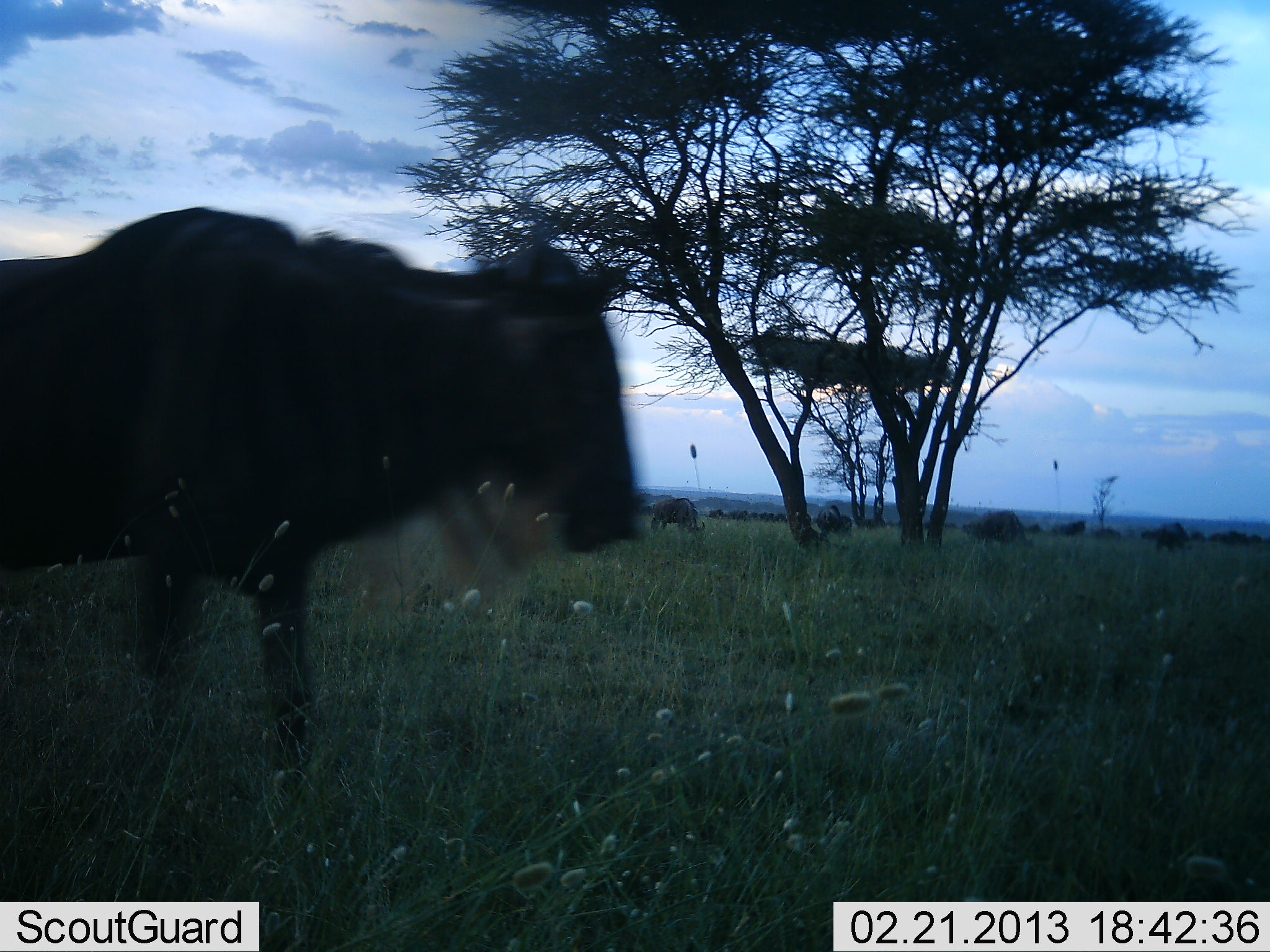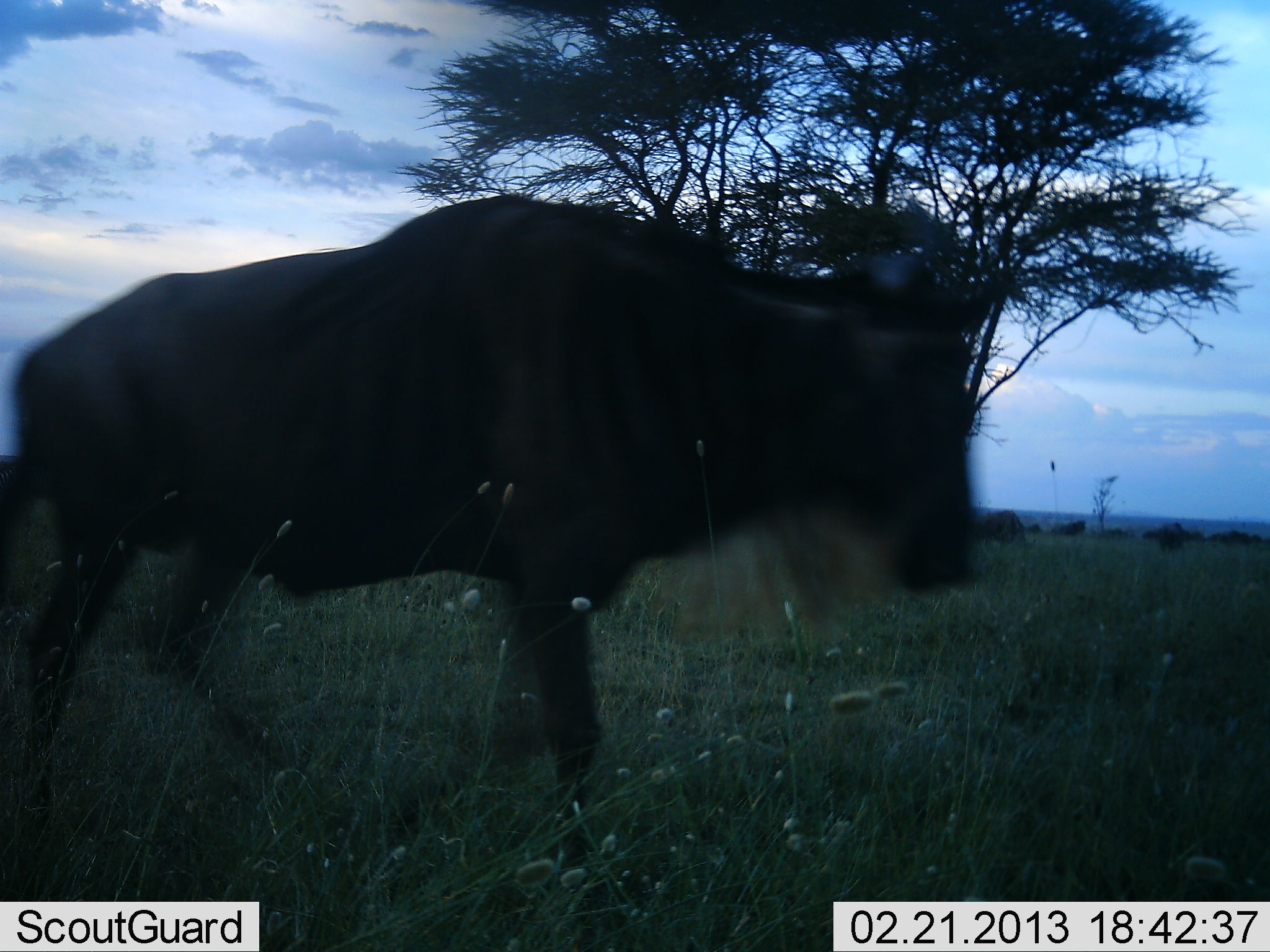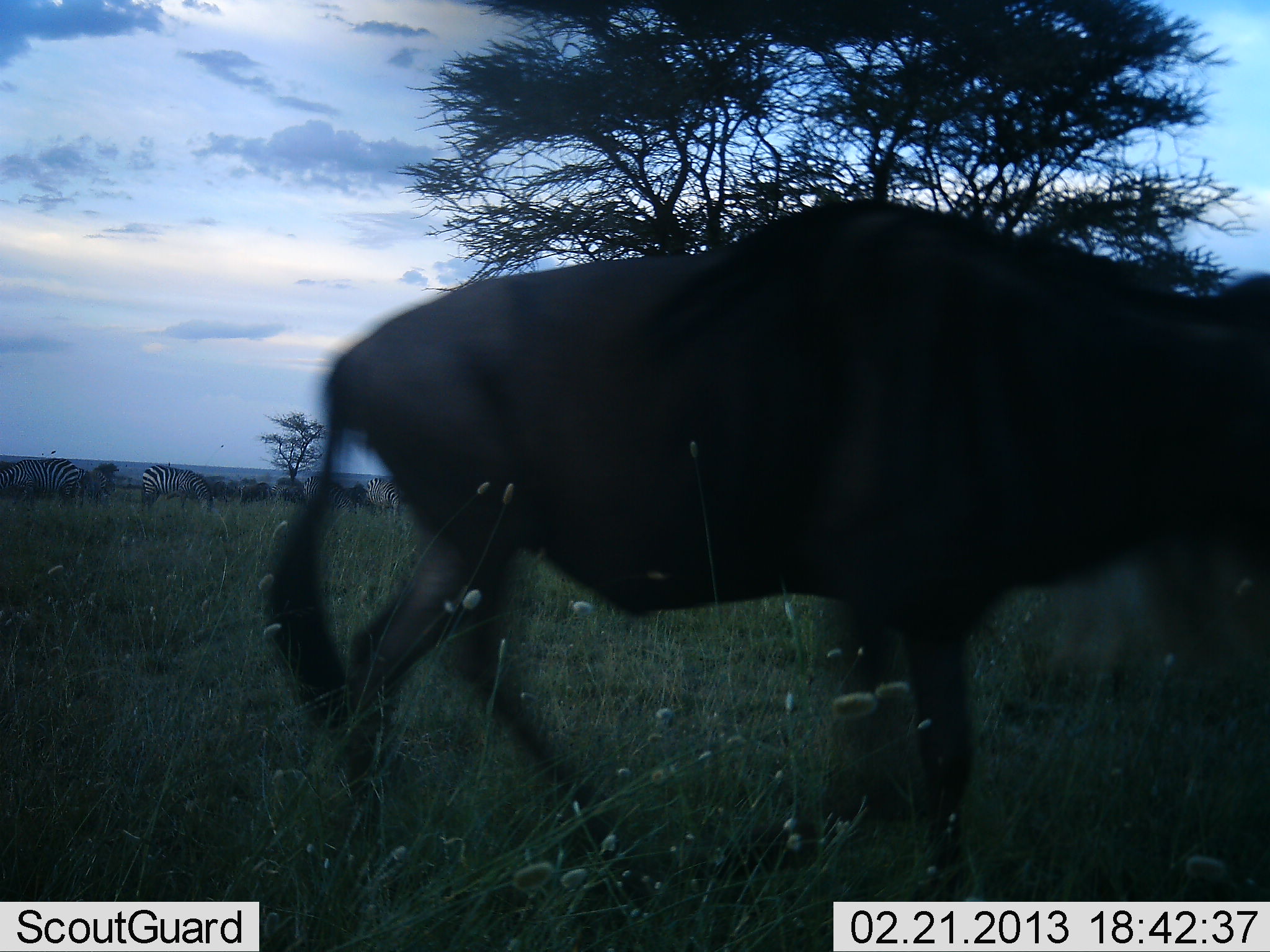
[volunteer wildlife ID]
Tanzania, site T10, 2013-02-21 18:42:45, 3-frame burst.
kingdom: Animalia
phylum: Chordata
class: Mammalia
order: Artiodactyla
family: Bovidae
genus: Connochaetes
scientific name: Connochaetes taurinus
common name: blue wildebeest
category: wildebeest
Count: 1.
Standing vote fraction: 24%.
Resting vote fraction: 0%.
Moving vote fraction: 90%.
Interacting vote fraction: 0%.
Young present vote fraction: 0%.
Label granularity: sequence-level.